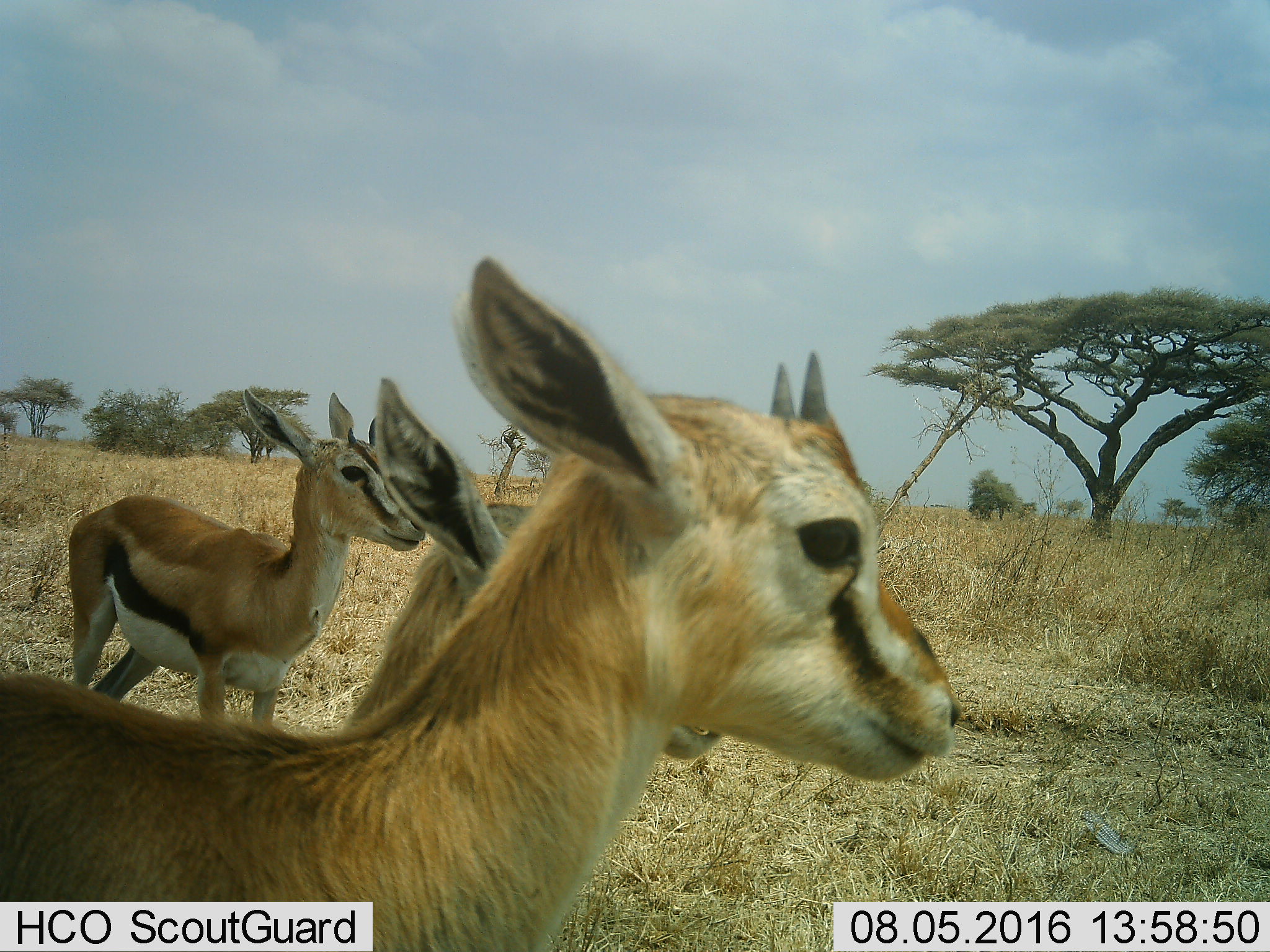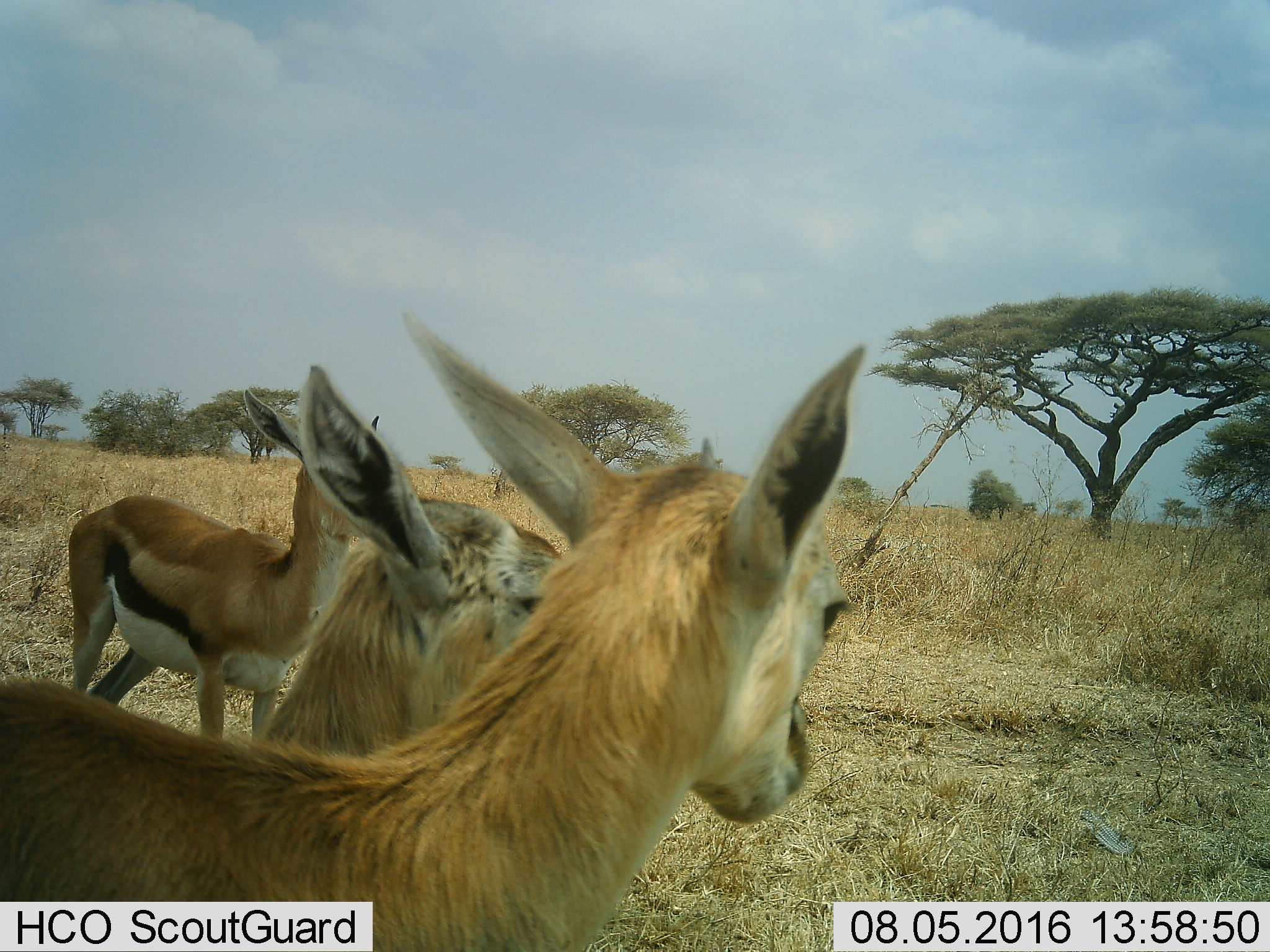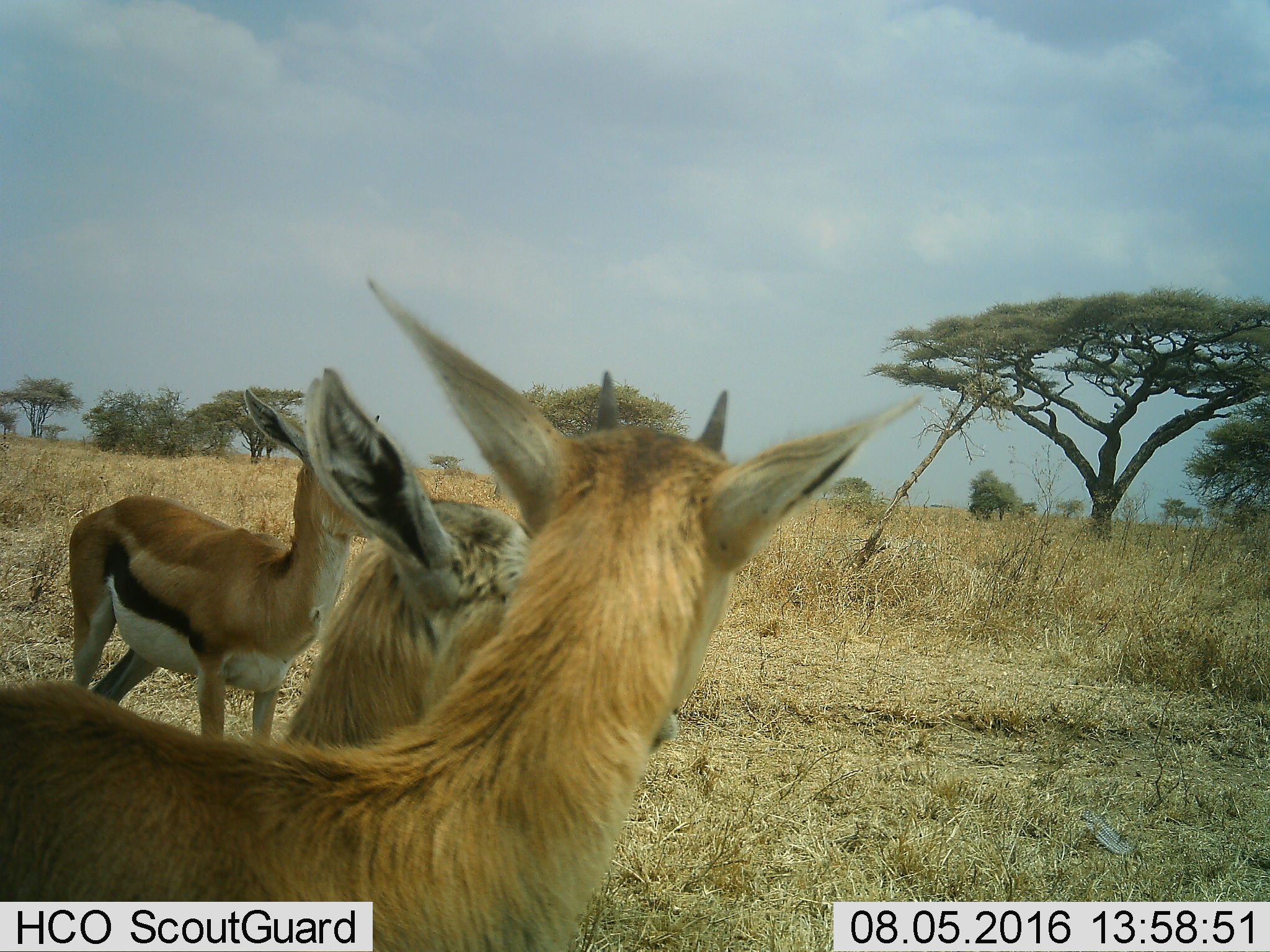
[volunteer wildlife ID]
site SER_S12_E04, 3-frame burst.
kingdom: Animalia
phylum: Chordata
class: Mammalia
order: Artiodactyla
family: Bovidae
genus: Eudorcas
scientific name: Eudorcas thomsonii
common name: thomson's gazelle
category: gazellethomsons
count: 3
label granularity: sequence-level